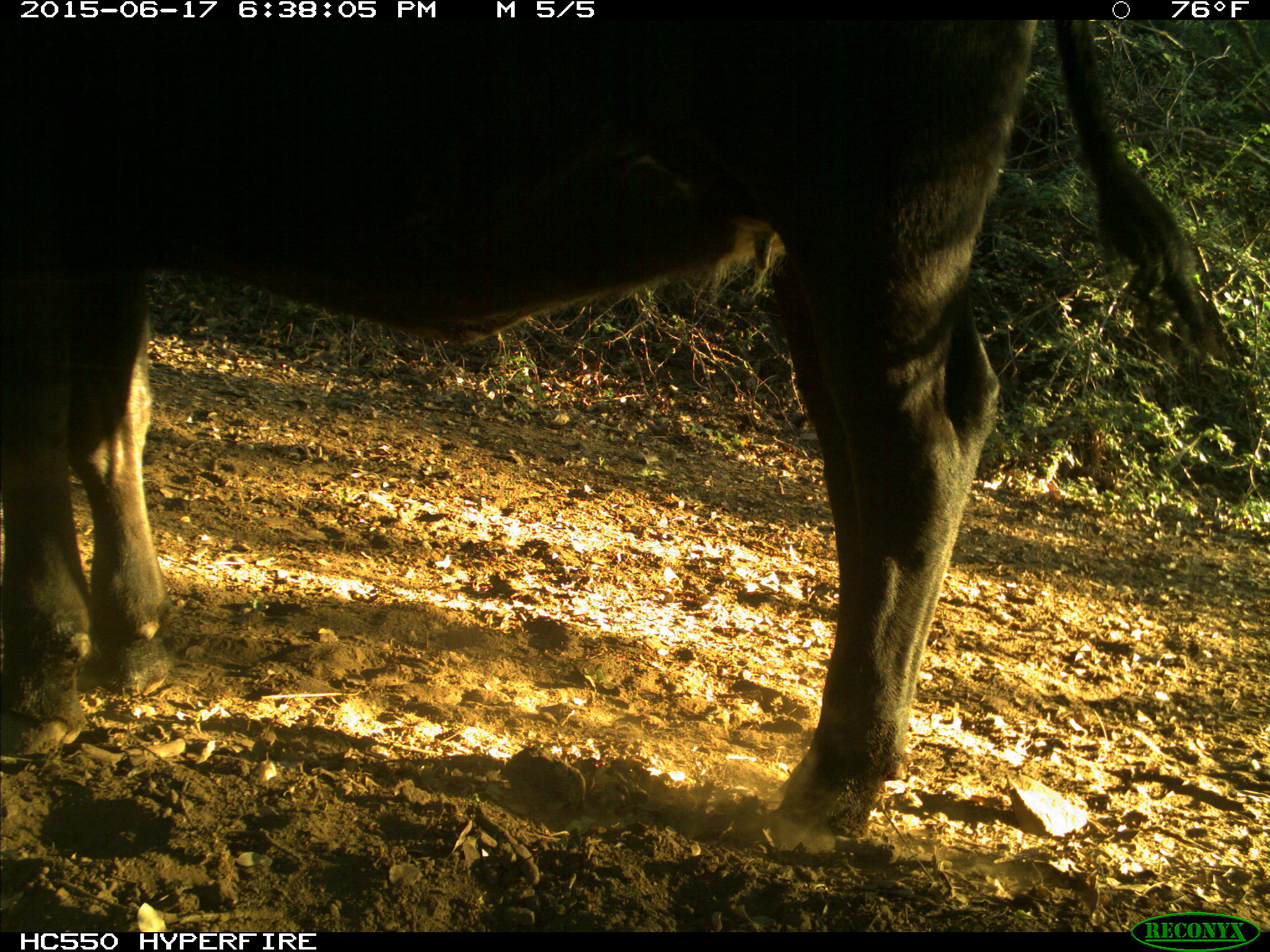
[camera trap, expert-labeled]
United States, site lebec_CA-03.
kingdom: Animalia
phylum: Chordata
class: Mammalia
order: Artiodactyla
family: Bovidae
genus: Bos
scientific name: Bos taurus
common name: domestic cow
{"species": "Bos taurus (domestic cow)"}